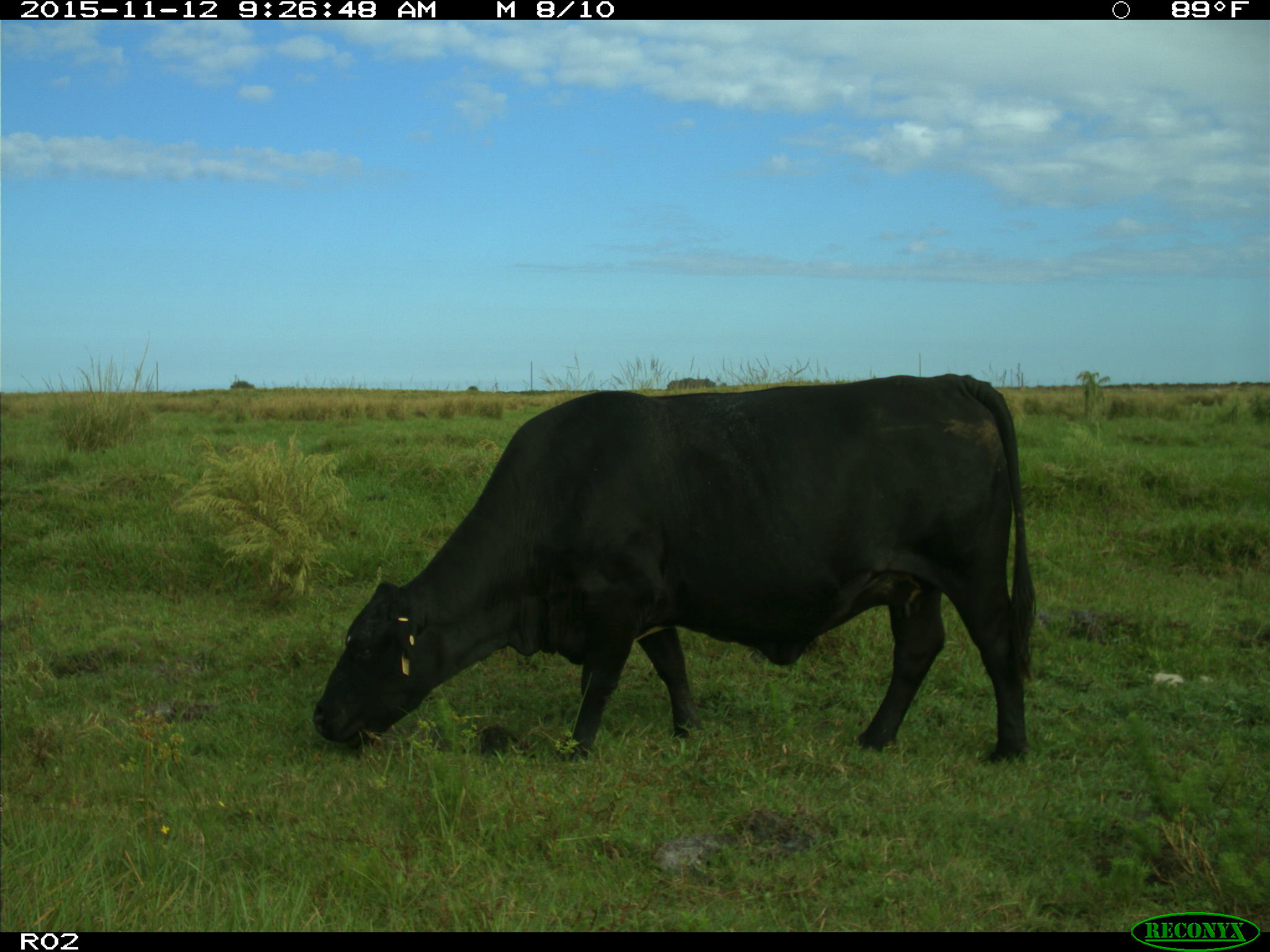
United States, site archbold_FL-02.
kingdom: Animalia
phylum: Chordata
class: Mammalia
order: Artiodactyla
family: Bovidae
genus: Bos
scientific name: Bos taurus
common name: domestic cow